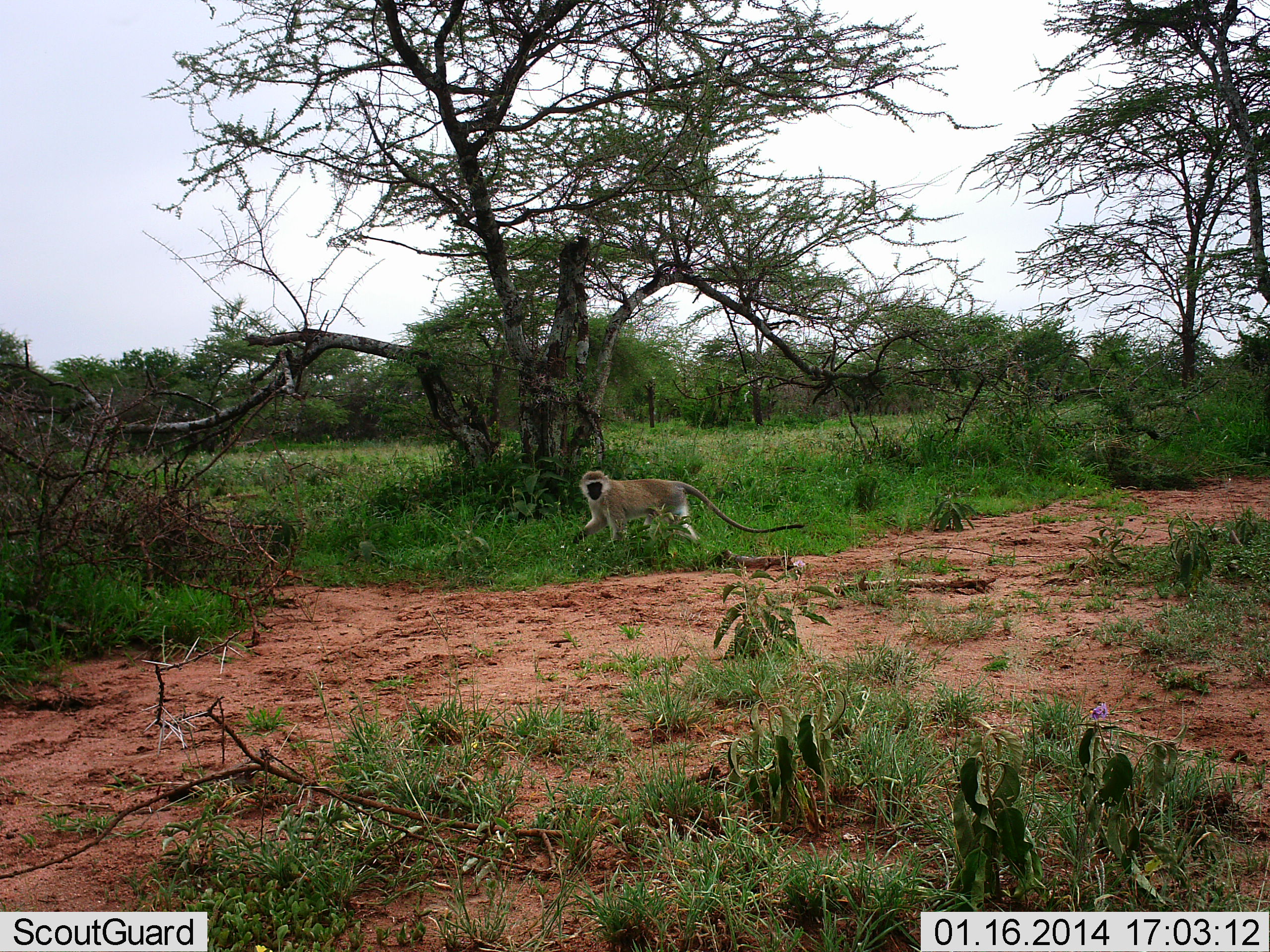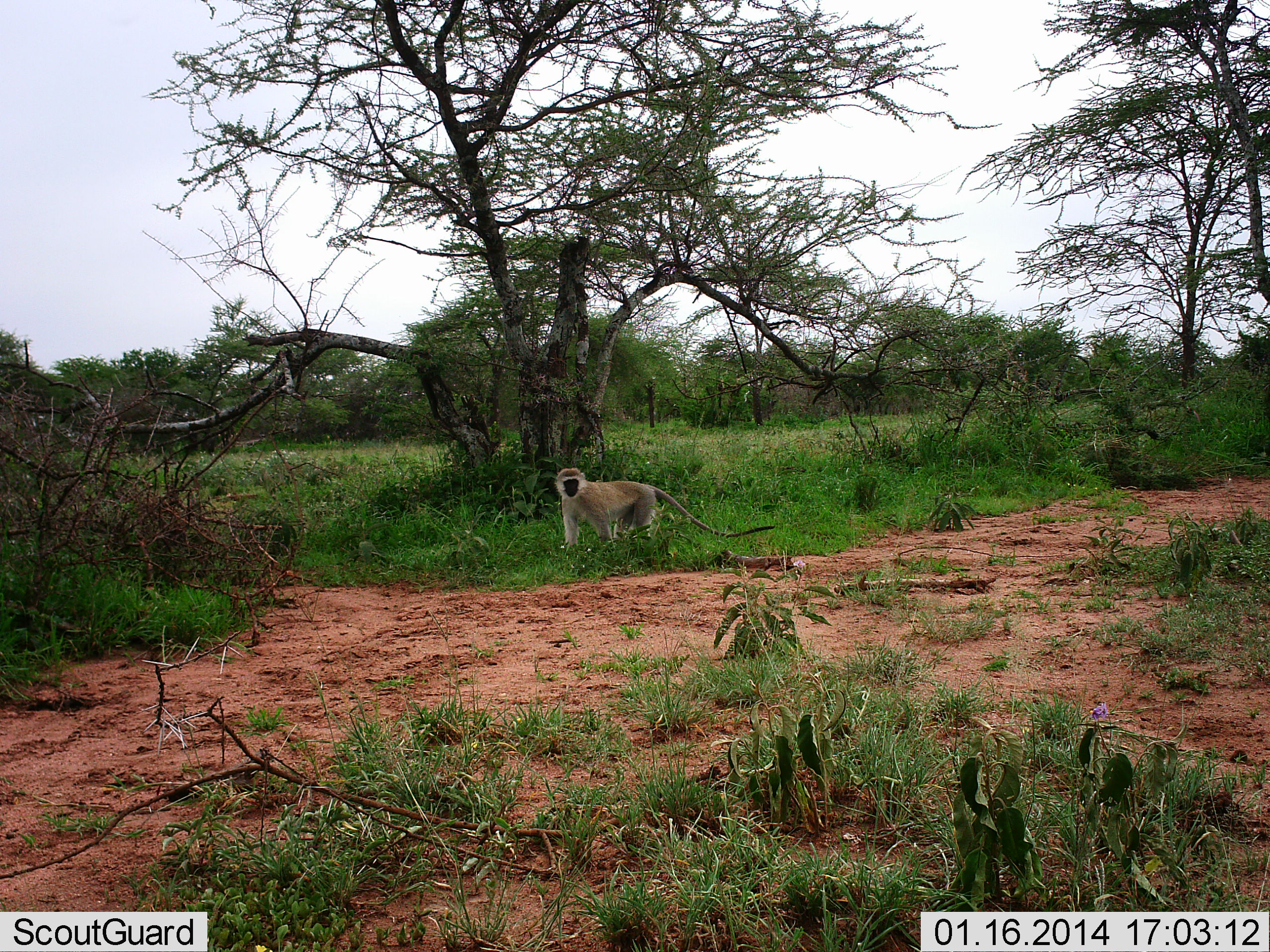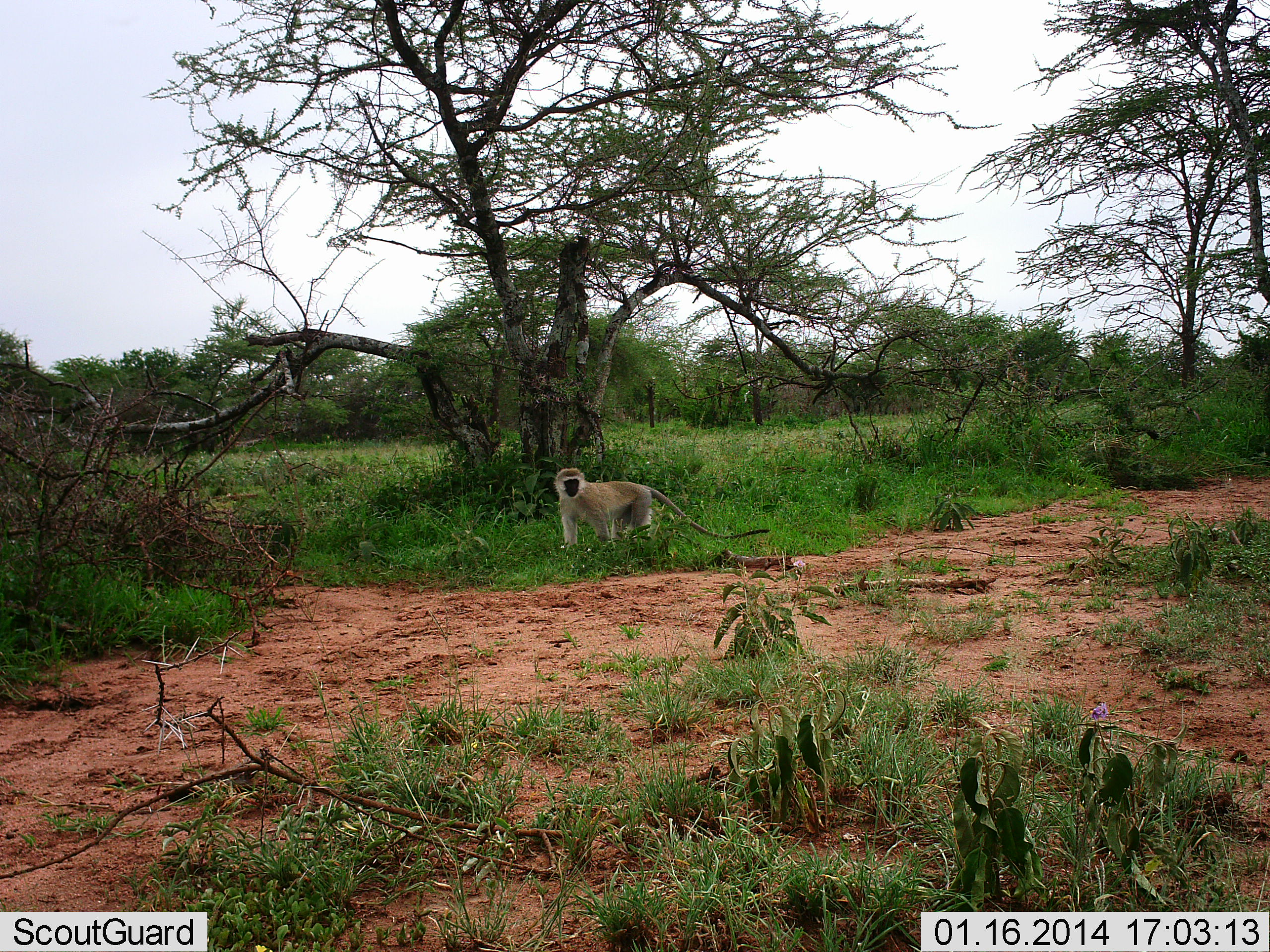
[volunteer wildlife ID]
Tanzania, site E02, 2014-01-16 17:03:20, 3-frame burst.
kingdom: Animalia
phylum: Chordata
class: Mammalia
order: Primates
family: Cercopithecidae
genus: Chlorocebus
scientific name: Chlorocebus pygerythrus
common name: vervet monkey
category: monkeyvervet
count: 1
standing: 20%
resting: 0%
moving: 90%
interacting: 0%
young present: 0%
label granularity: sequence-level